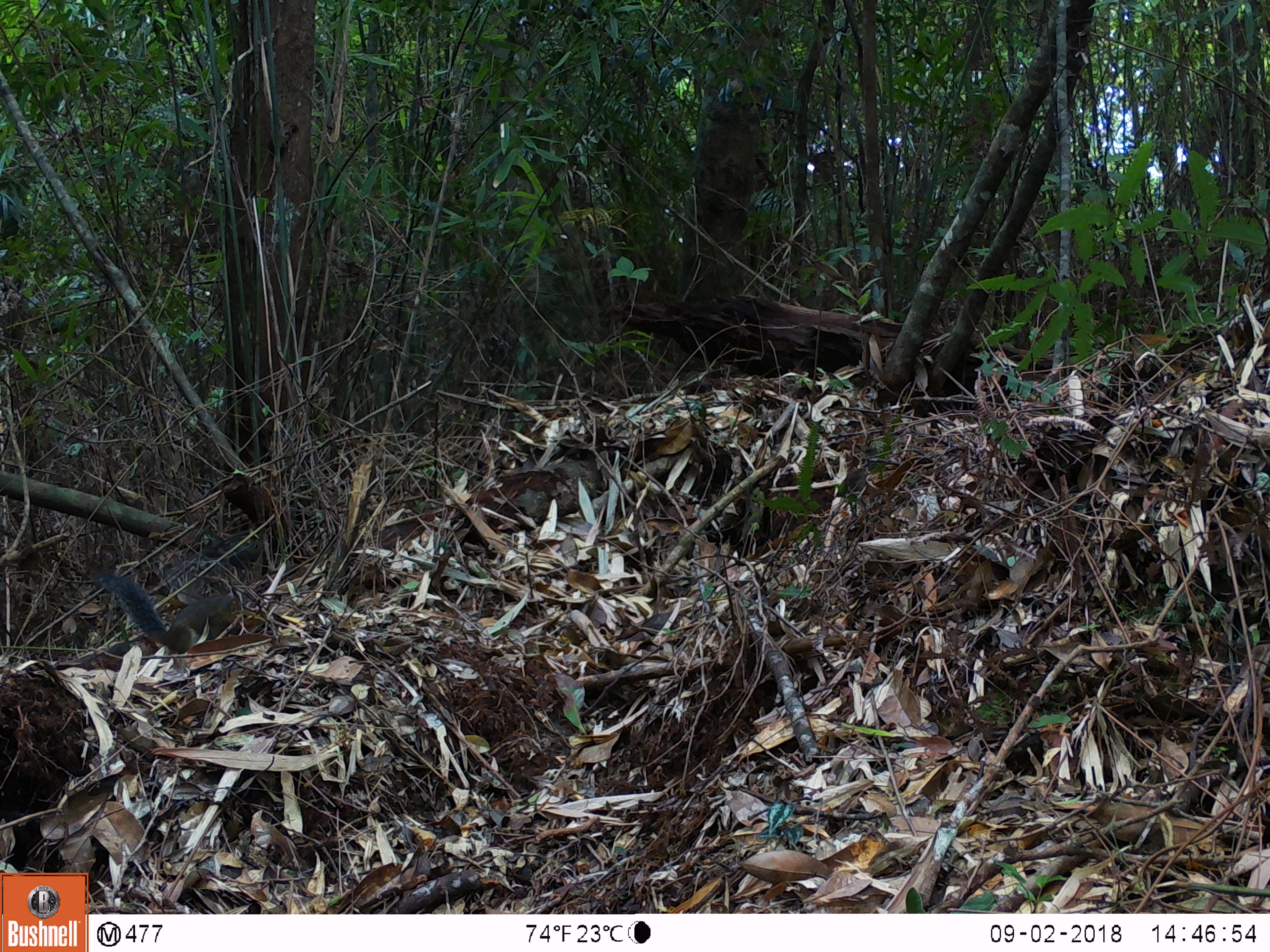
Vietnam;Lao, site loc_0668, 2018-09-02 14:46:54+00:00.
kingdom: Animalia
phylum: Chordata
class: Mammalia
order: Rodentia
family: Sciuridae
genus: Dremomys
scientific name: Dremomys rufigenis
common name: red-cheeked squirrel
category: red cheeked squirrel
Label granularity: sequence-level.